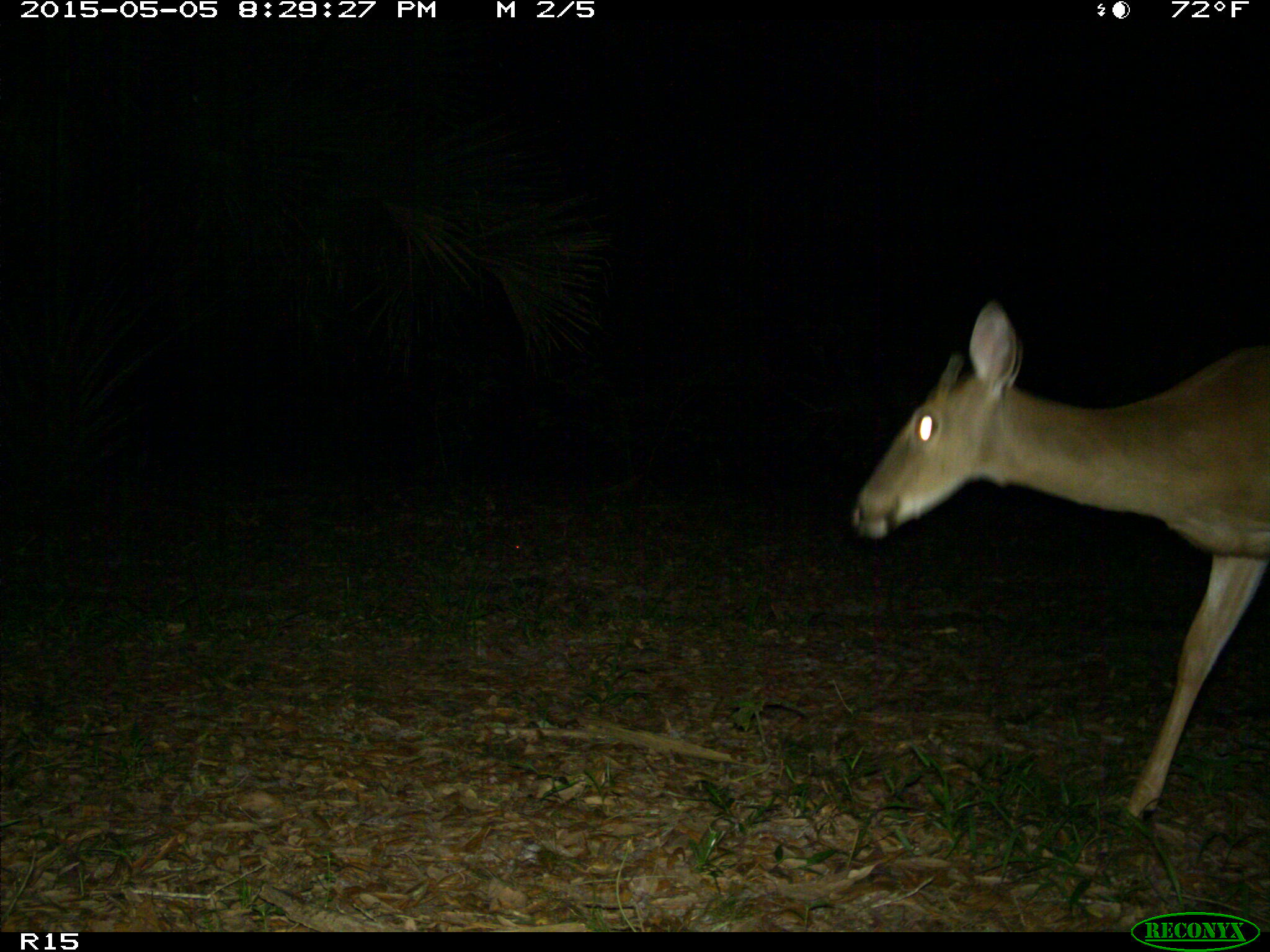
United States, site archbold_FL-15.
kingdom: Animalia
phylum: Chordata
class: Mammalia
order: Artiodactyla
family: Cervidae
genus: Odocoileus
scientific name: Odocoileus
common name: deer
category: unidentified deer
Unidentified deer (deer) (Odocoileus).